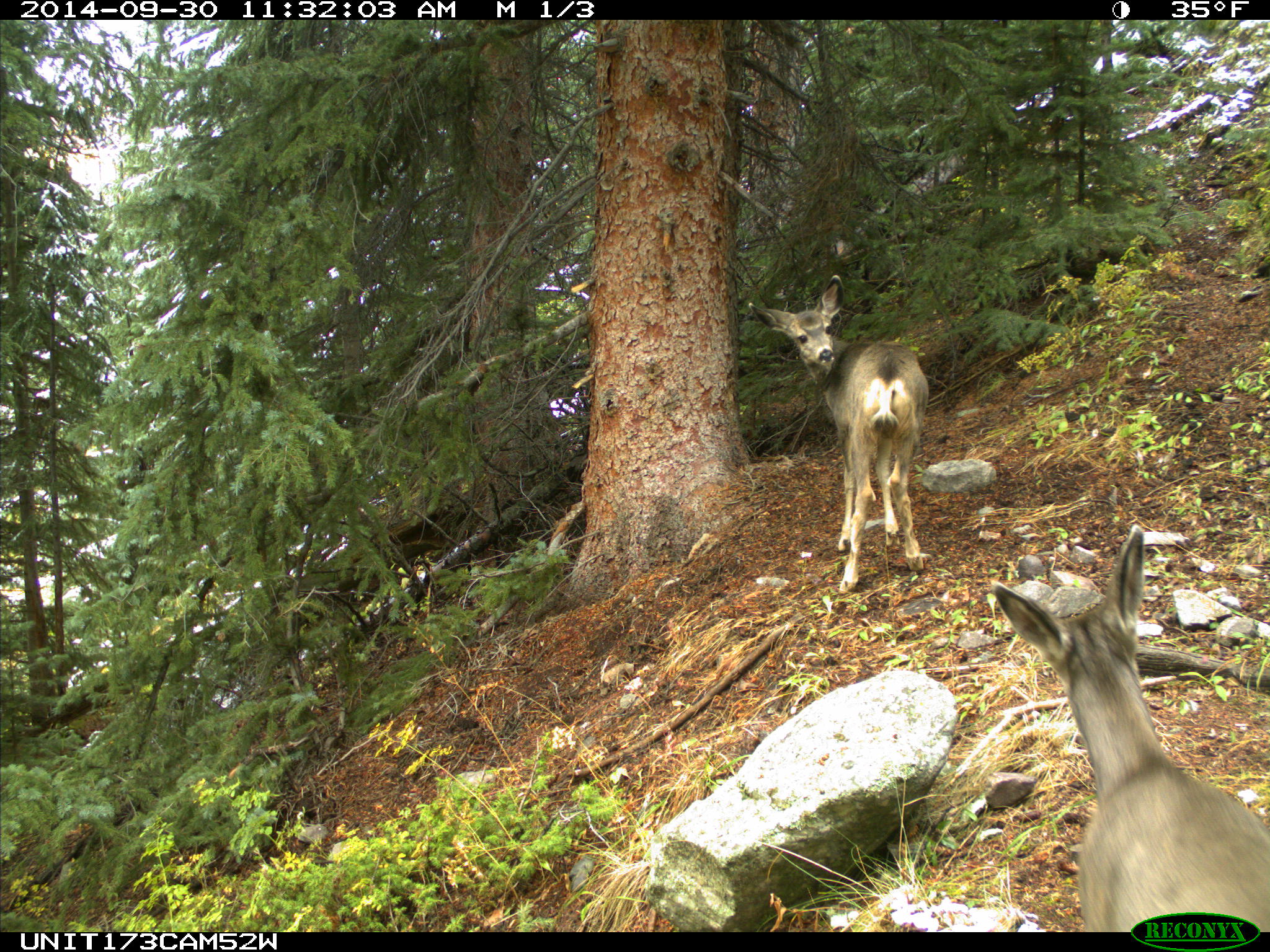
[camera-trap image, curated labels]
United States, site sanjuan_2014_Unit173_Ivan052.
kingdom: Animalia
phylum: Chordata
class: Mammalia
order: Artiodactyla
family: Cervidae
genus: Odocoileus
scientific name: Odocoileus hemionus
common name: mule deer